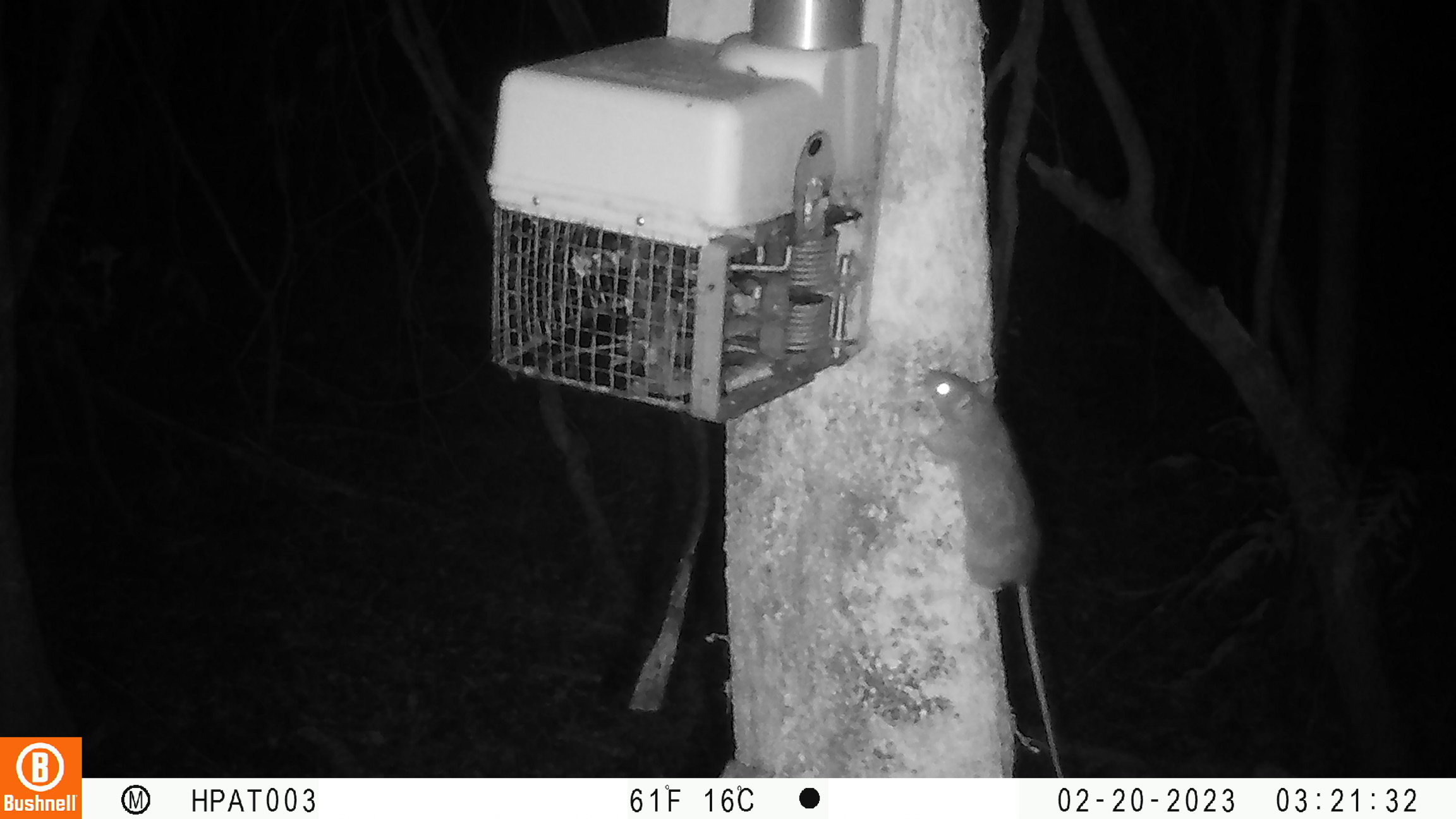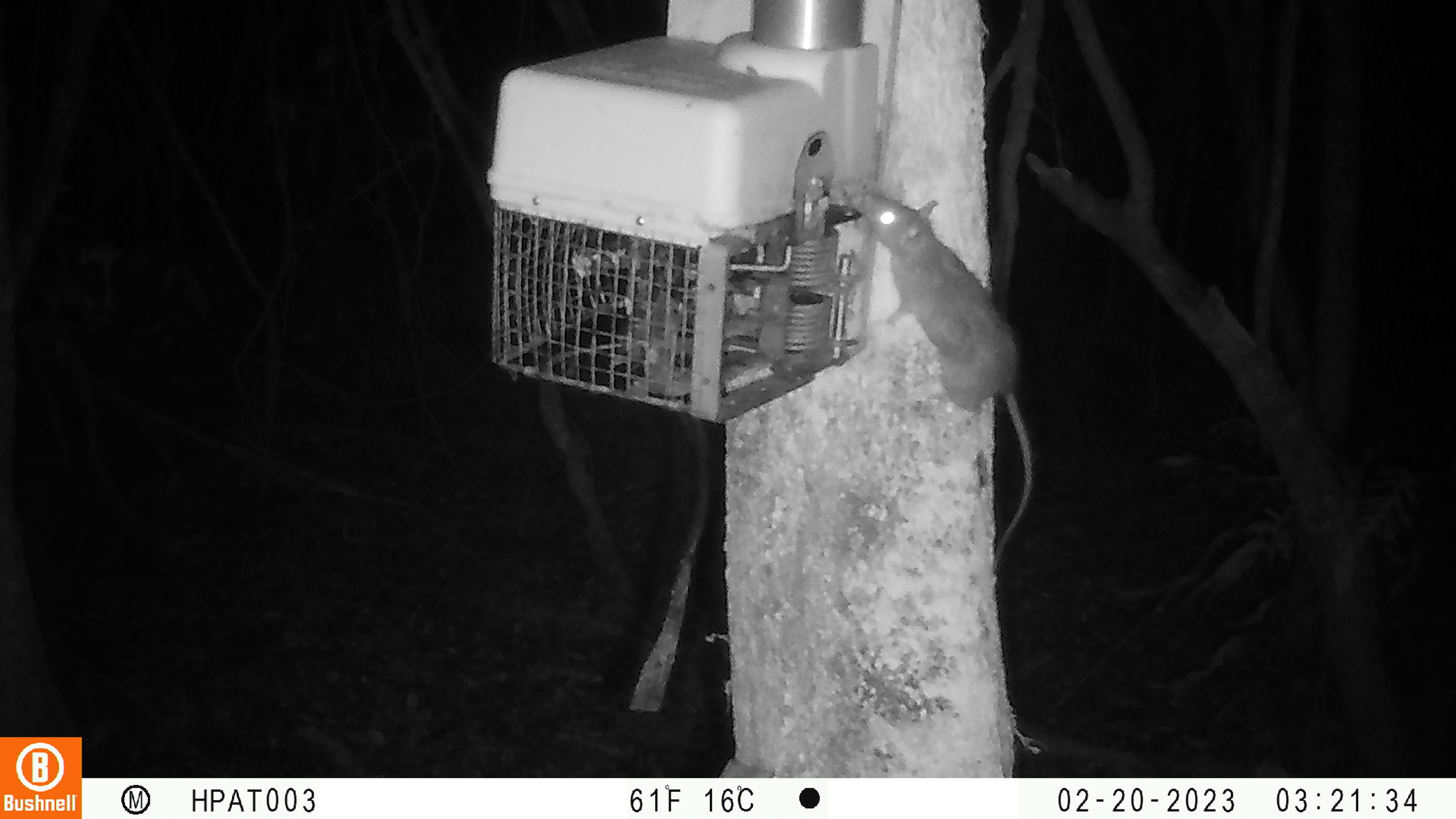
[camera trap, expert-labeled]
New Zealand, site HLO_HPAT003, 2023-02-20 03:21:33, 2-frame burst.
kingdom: Animalia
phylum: Chordata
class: Mammalia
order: Rodentia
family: Muridae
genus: Rattus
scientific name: Rattus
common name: rat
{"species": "rat (Rattus)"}